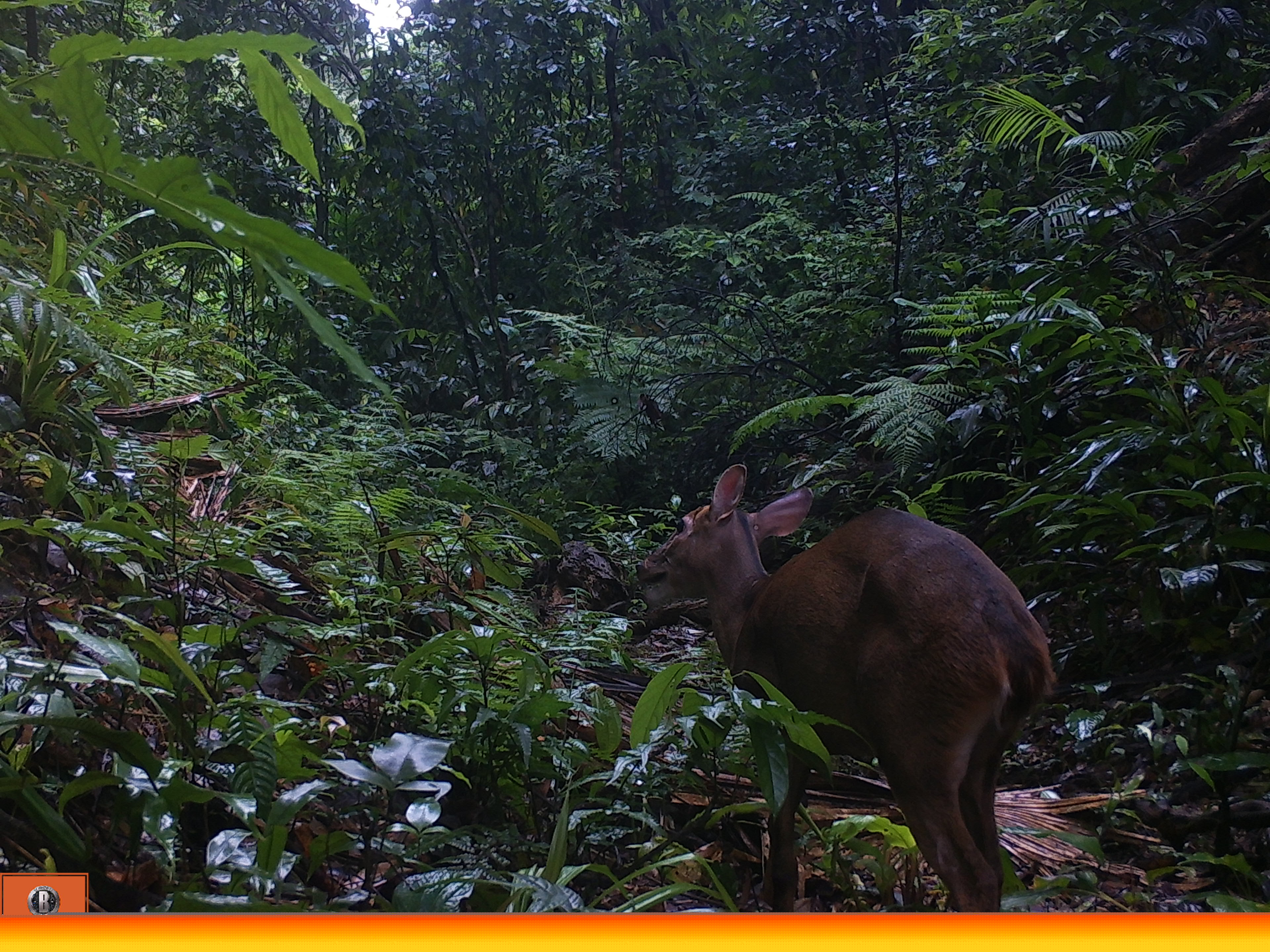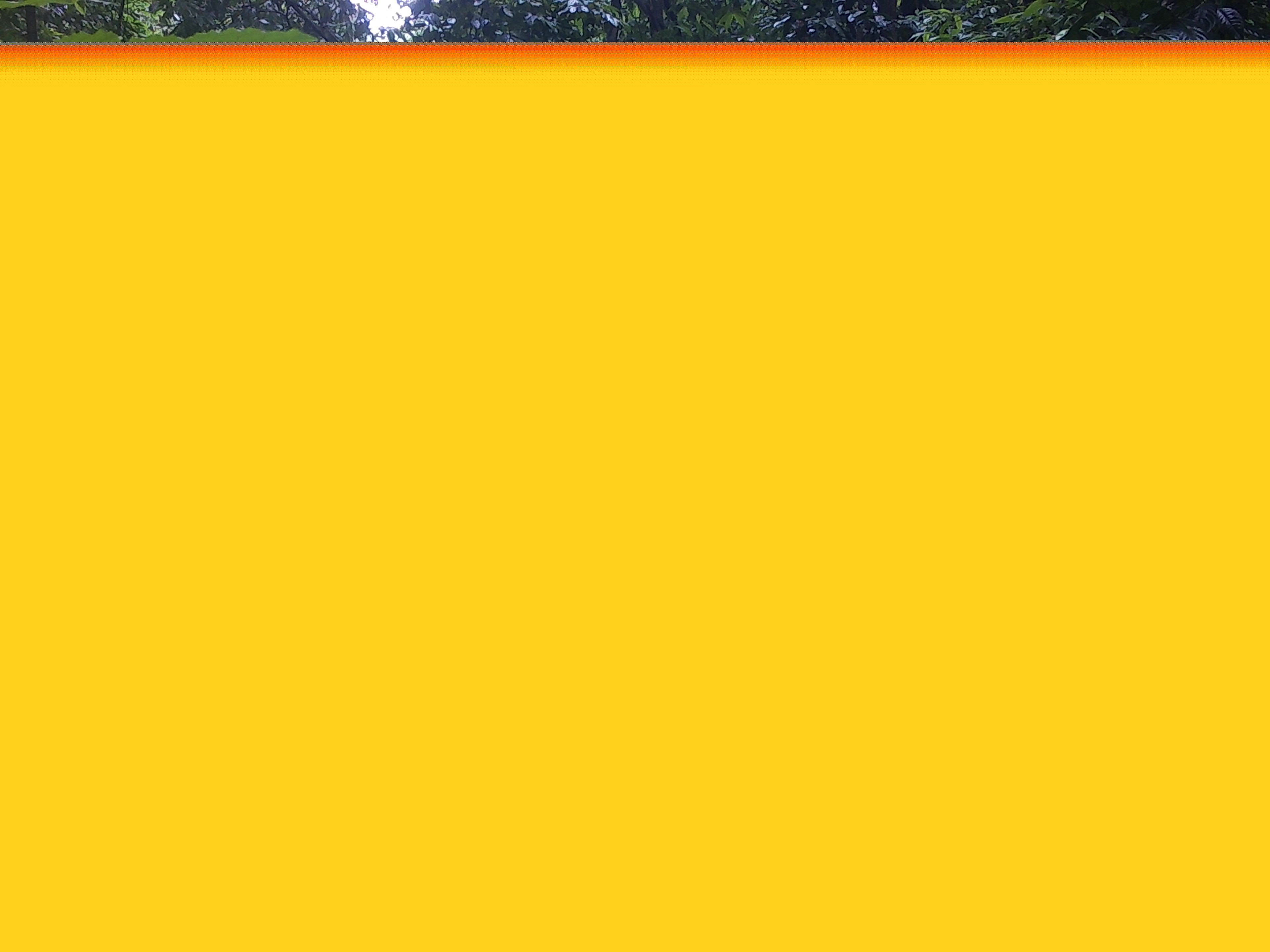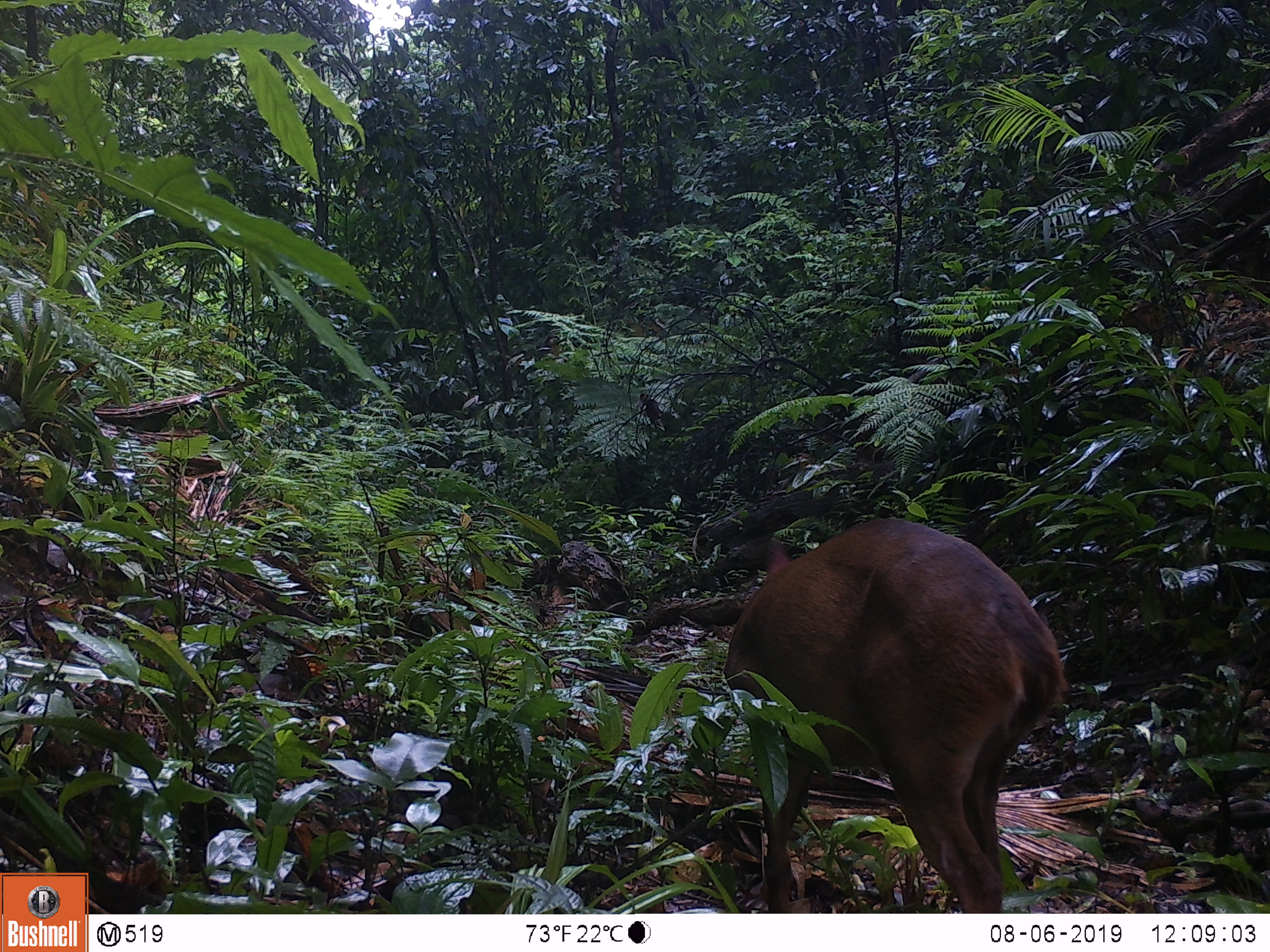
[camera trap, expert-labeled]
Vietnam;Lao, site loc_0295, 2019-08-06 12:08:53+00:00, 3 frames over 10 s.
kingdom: Animalia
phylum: Chordata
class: Mammalia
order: Artiodactyla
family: Cervidae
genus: Muntiacus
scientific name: Muntiacus vuquangensis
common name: large-antlered muntjac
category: large antlered muntjac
Large antlered muntjac (large-antlered muntjac) (Muntiacus vuquangensis). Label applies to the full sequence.